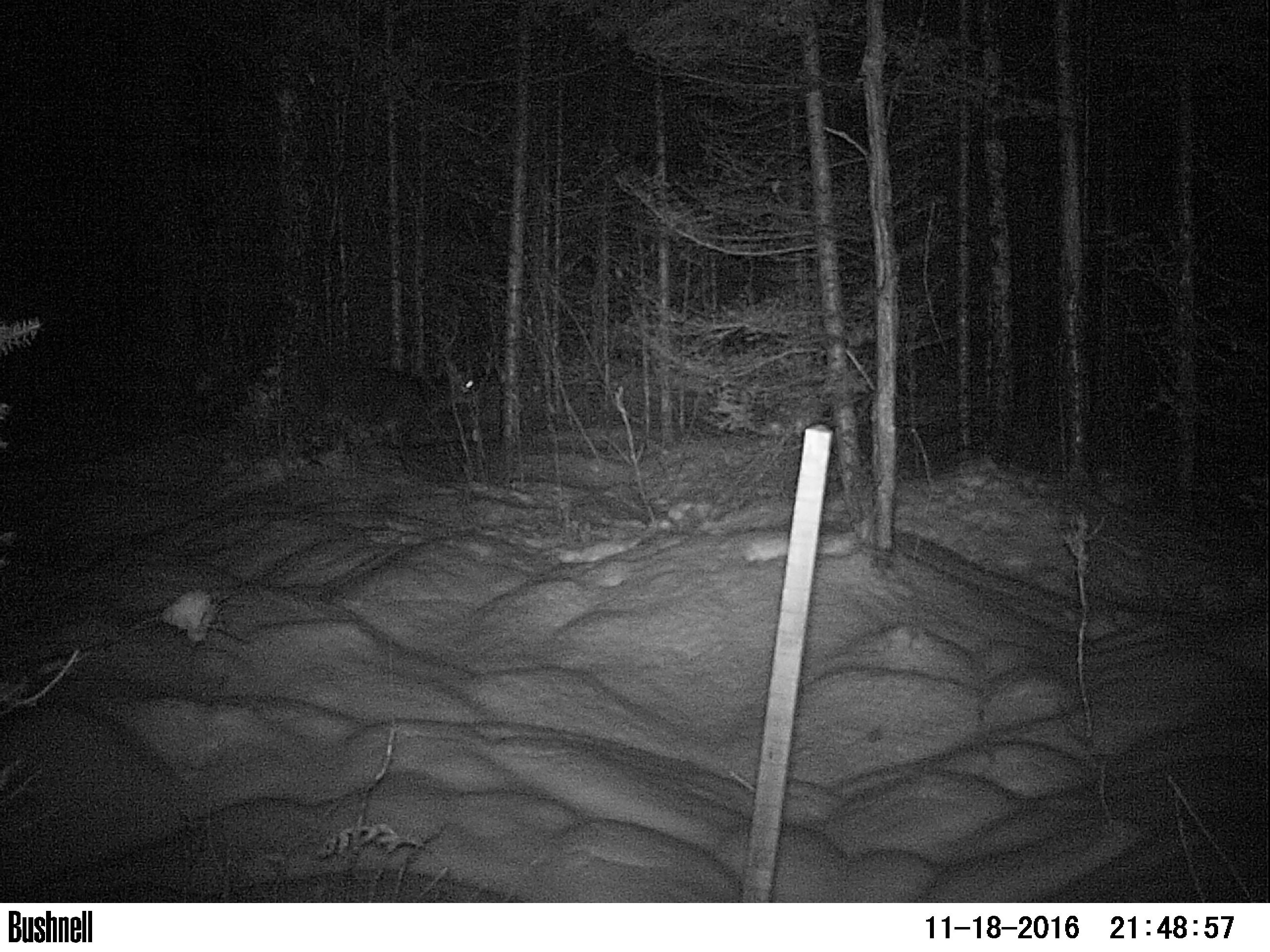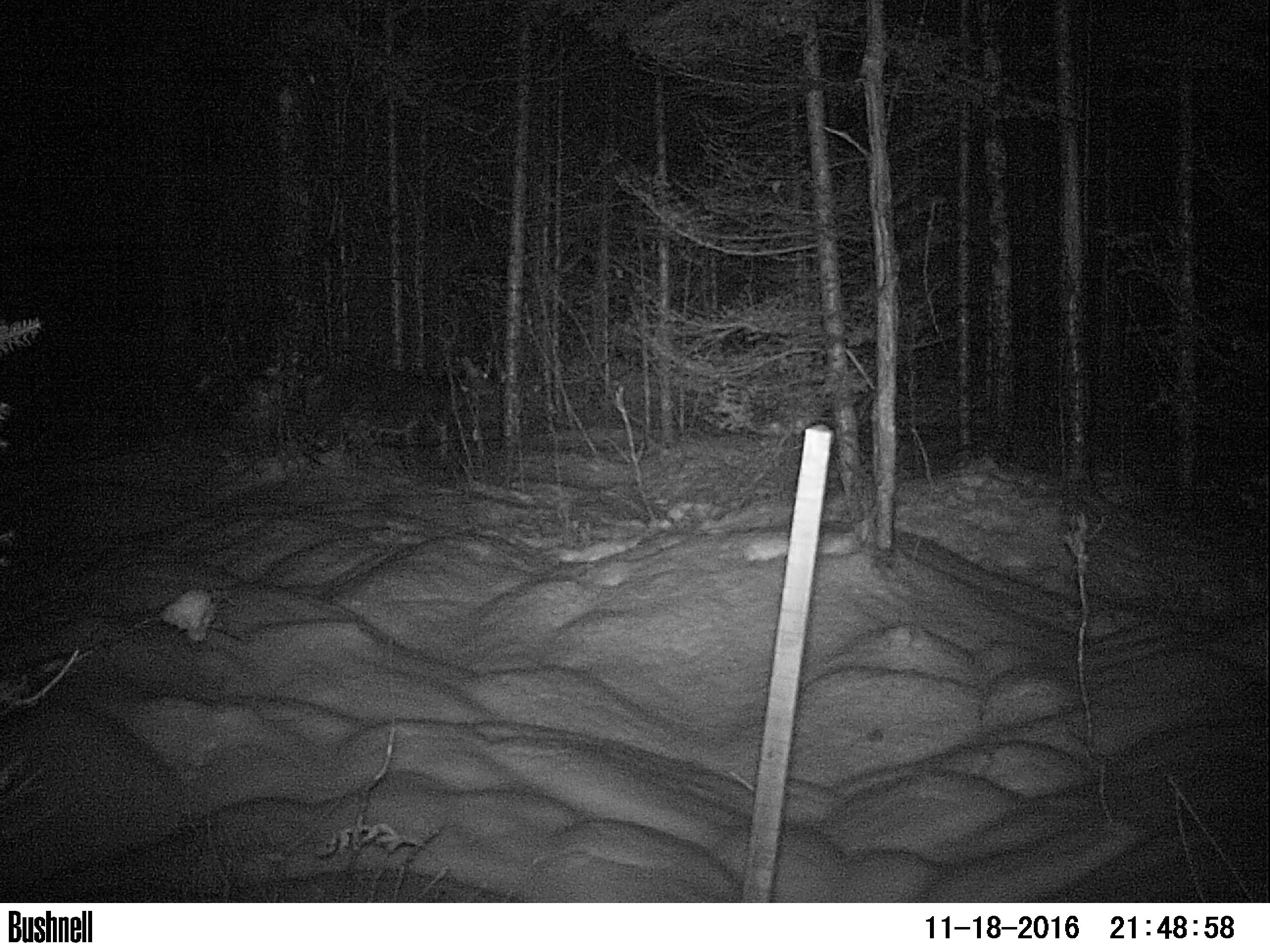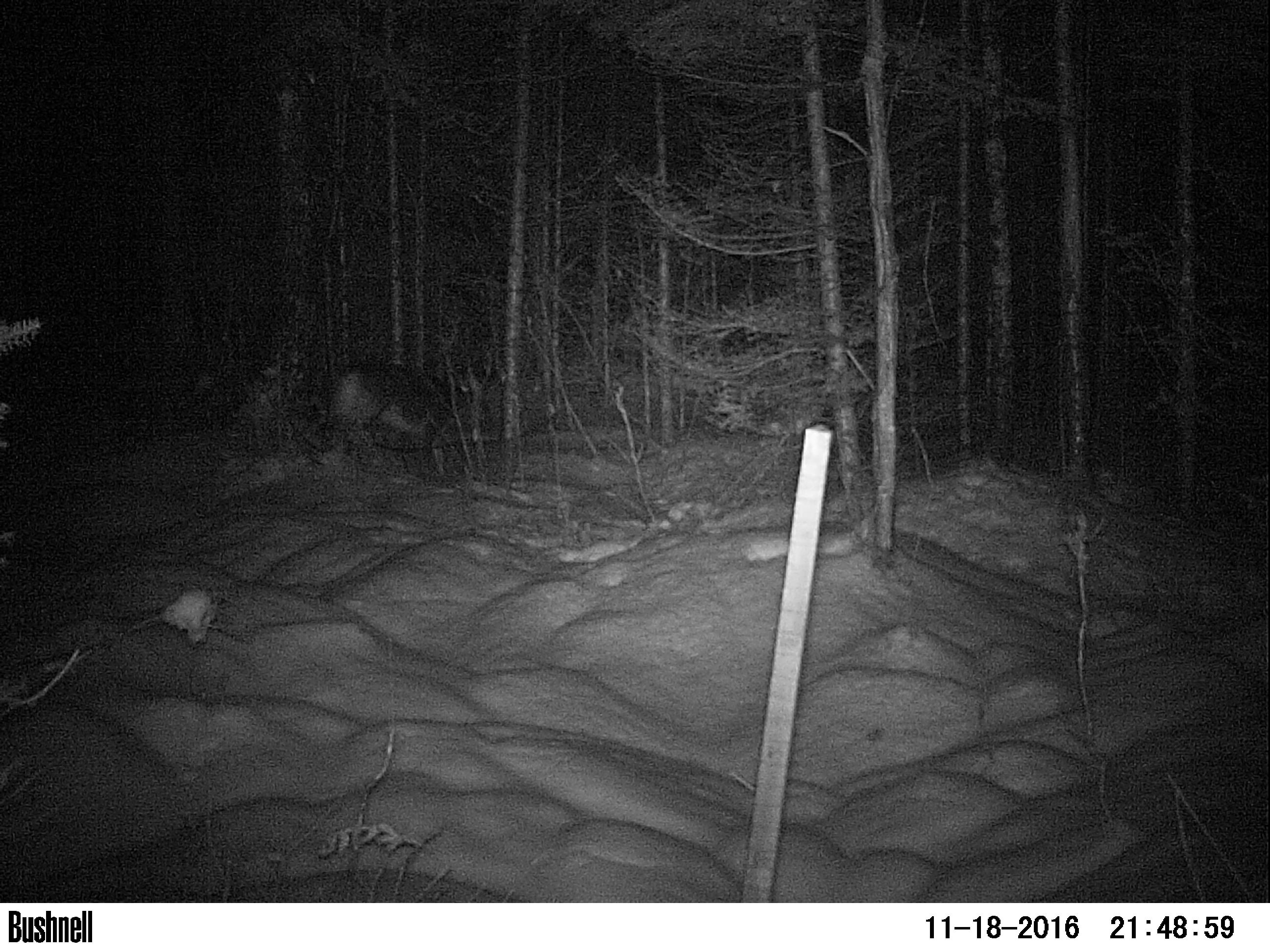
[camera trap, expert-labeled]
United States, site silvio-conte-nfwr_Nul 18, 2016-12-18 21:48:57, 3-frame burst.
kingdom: Animalia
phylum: Chordata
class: Mammalia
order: Artiodactyla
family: Cervidae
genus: Odocoileus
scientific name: Odocoileus virginianus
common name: white-tailed deer